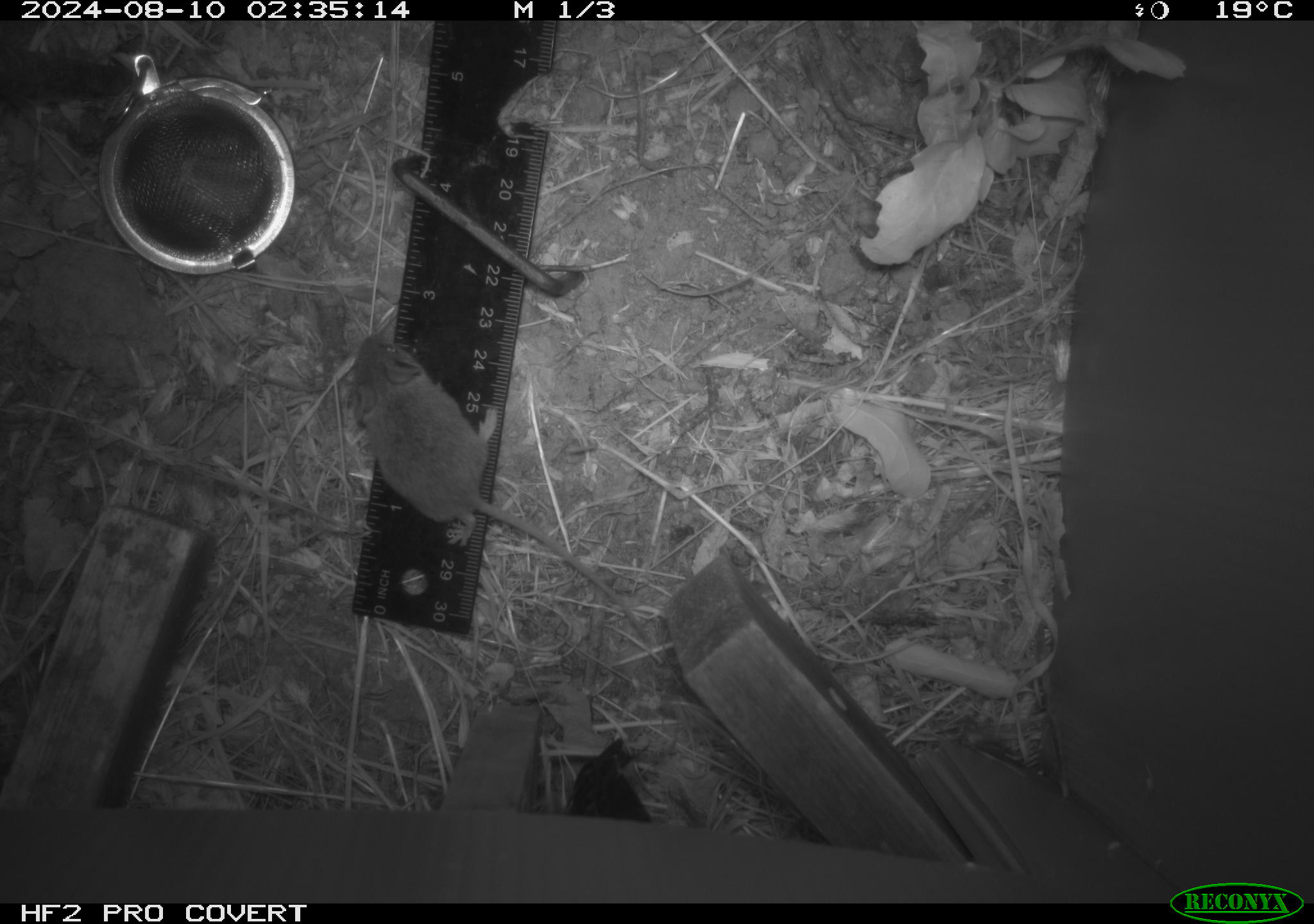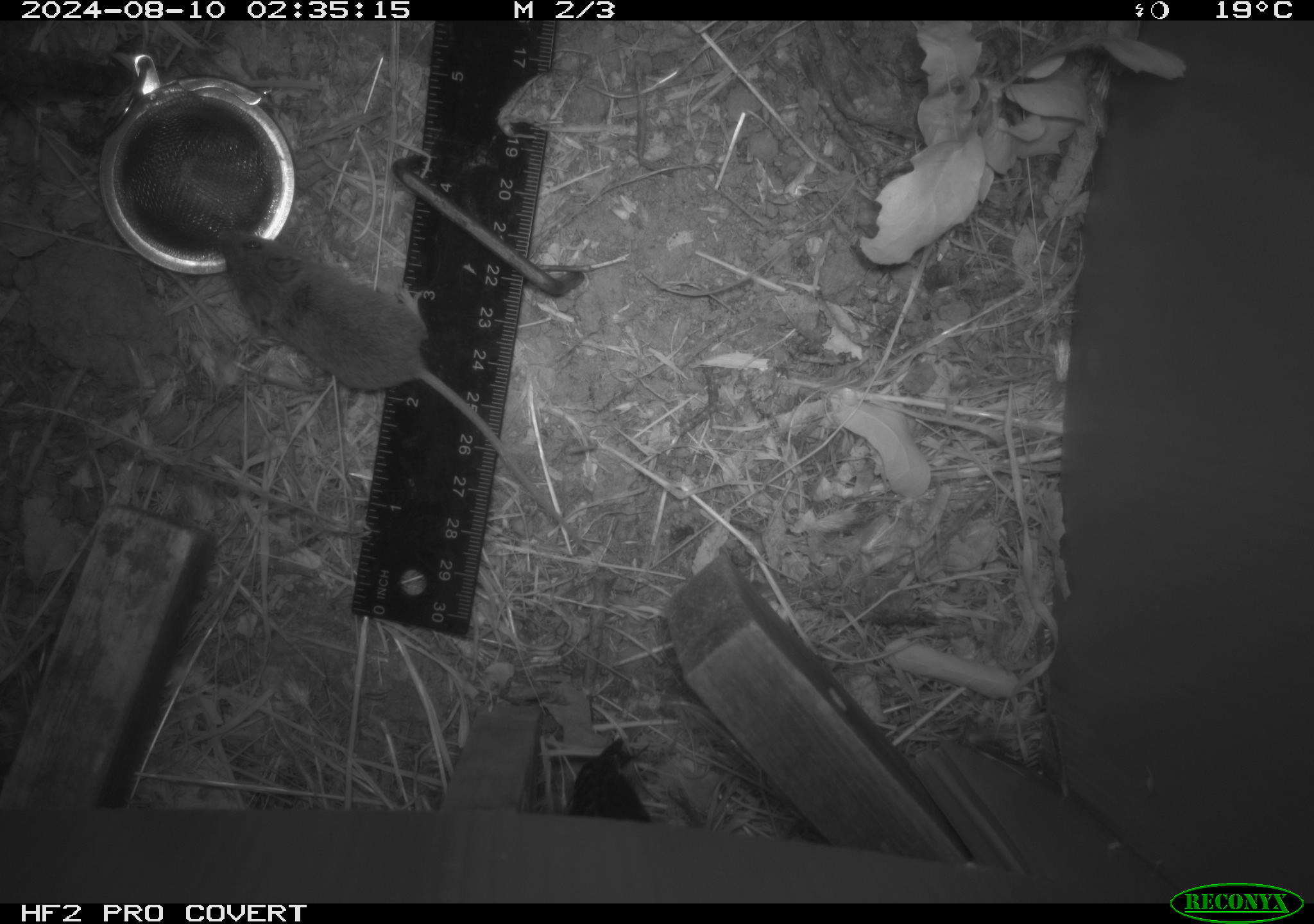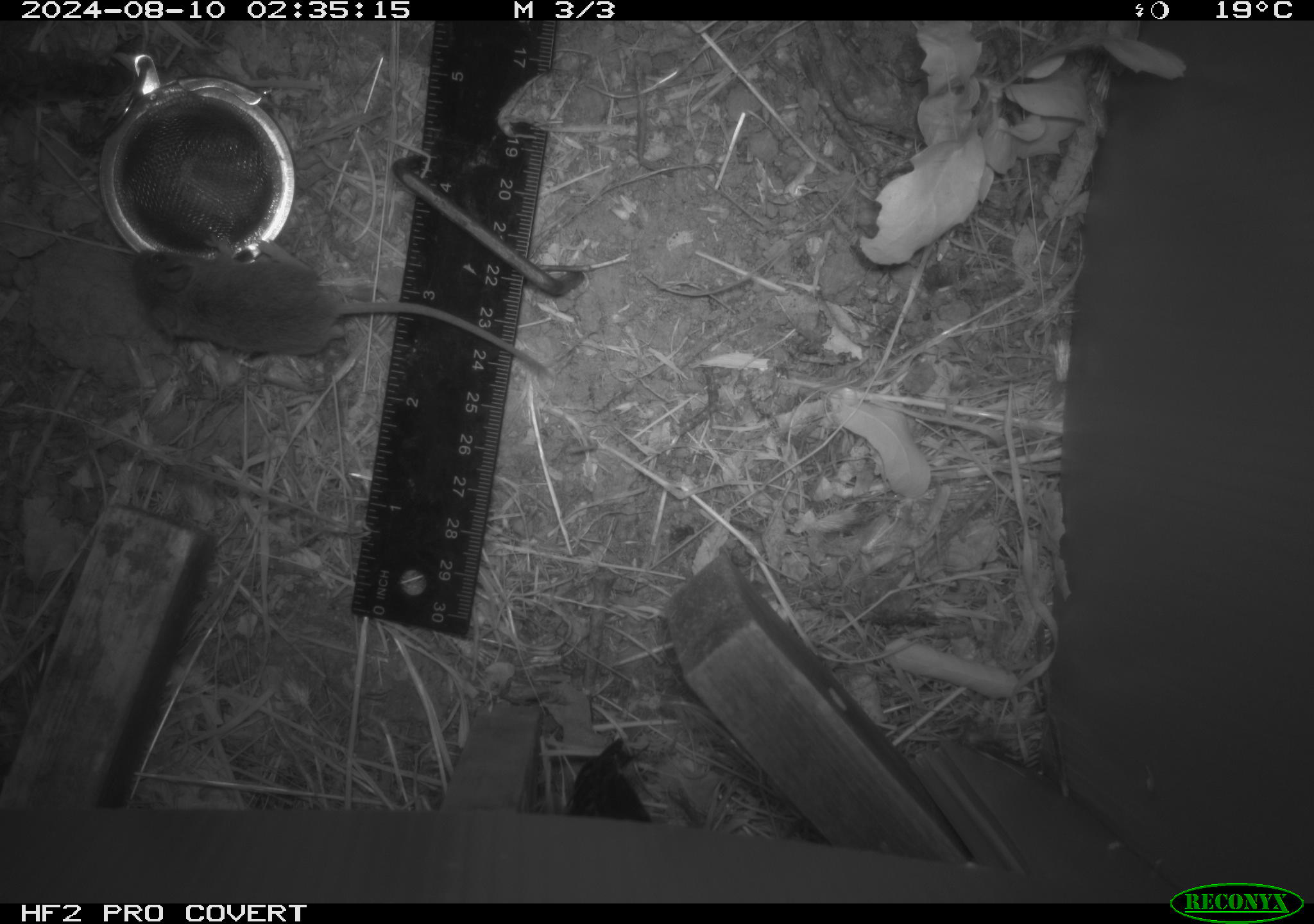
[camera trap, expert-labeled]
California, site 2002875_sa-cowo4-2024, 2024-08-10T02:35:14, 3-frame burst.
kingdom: Animalia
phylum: Chordata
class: Mammalia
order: Rodentia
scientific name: Rodentia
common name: mouse species